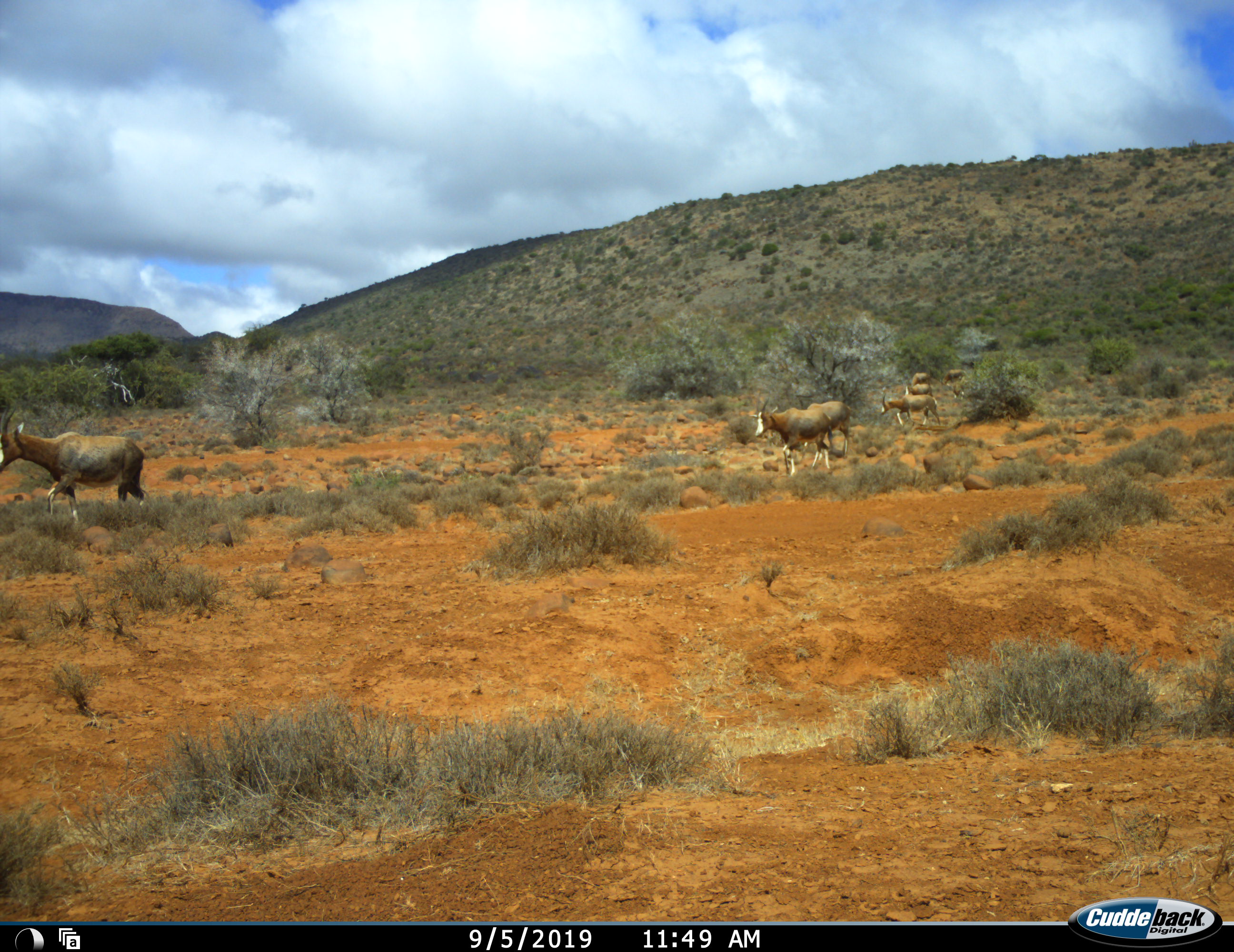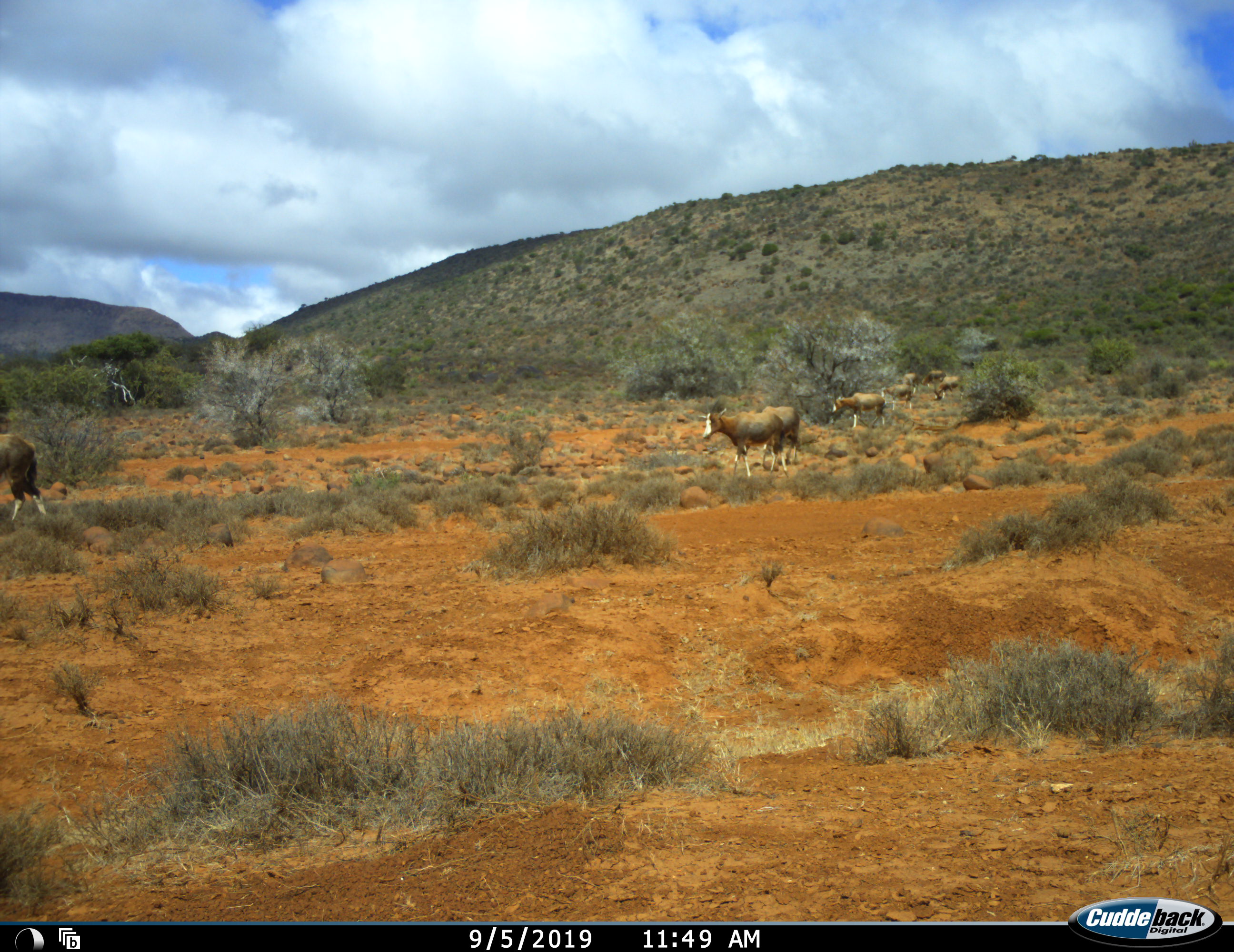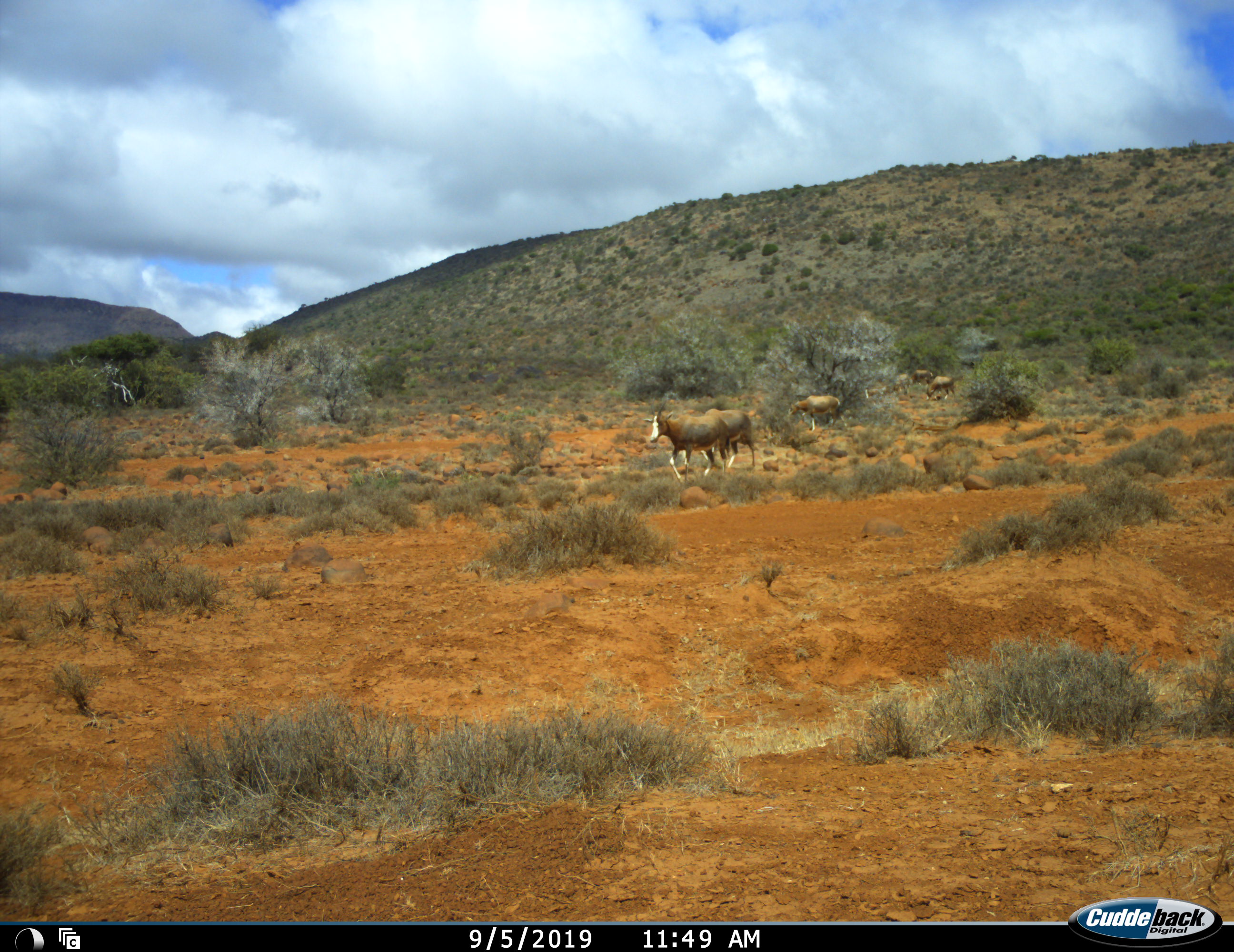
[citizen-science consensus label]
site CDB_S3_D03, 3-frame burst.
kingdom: Animalia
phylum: Chordata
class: Mammalia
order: Artiodactyla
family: Bovidae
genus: Damaliscus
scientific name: Damaliscus pygargus phillipsi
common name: blesbok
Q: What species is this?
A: Blesbok (Damaliscus pygargus phillipsi).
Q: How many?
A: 8.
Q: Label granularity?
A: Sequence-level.